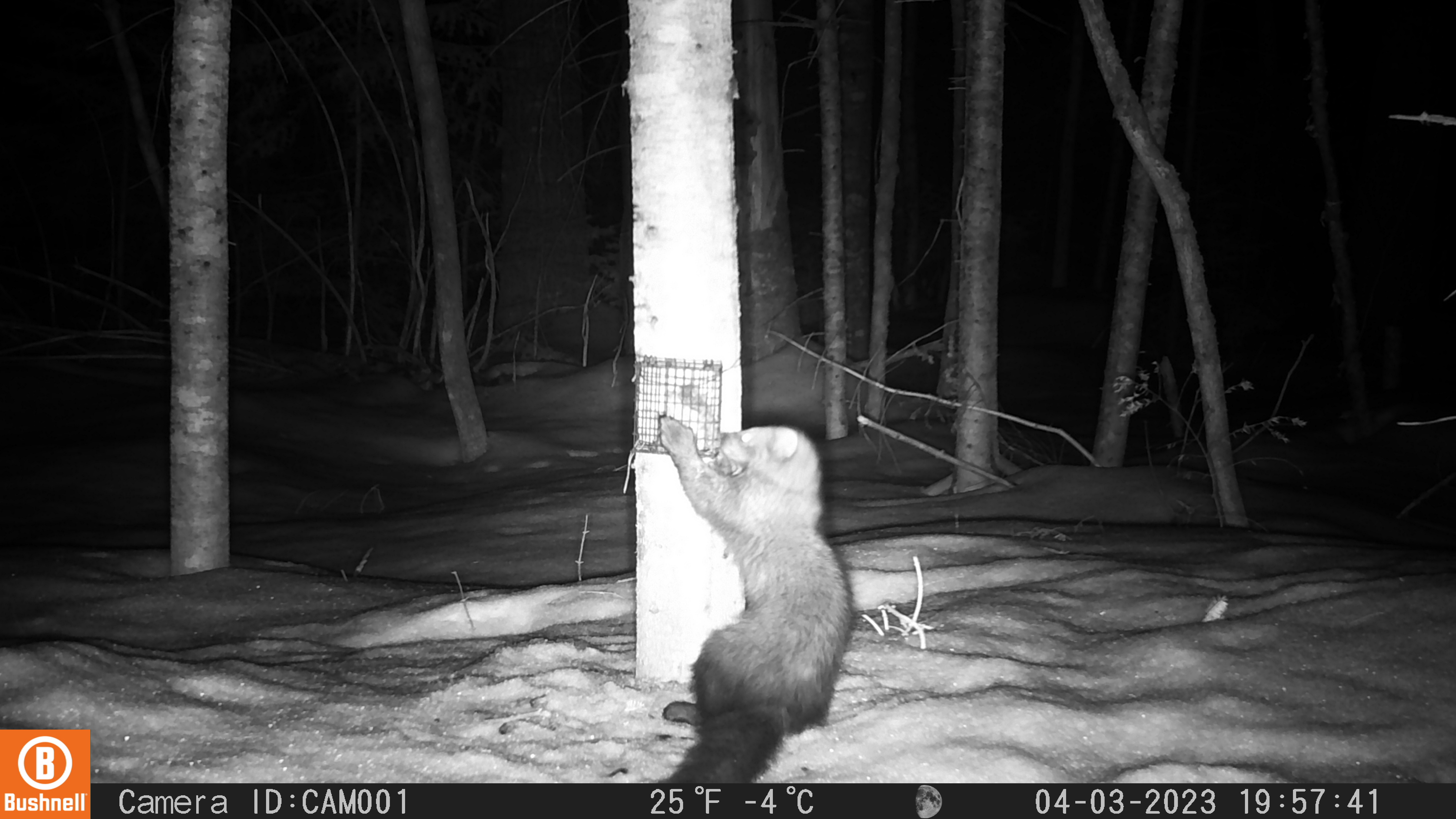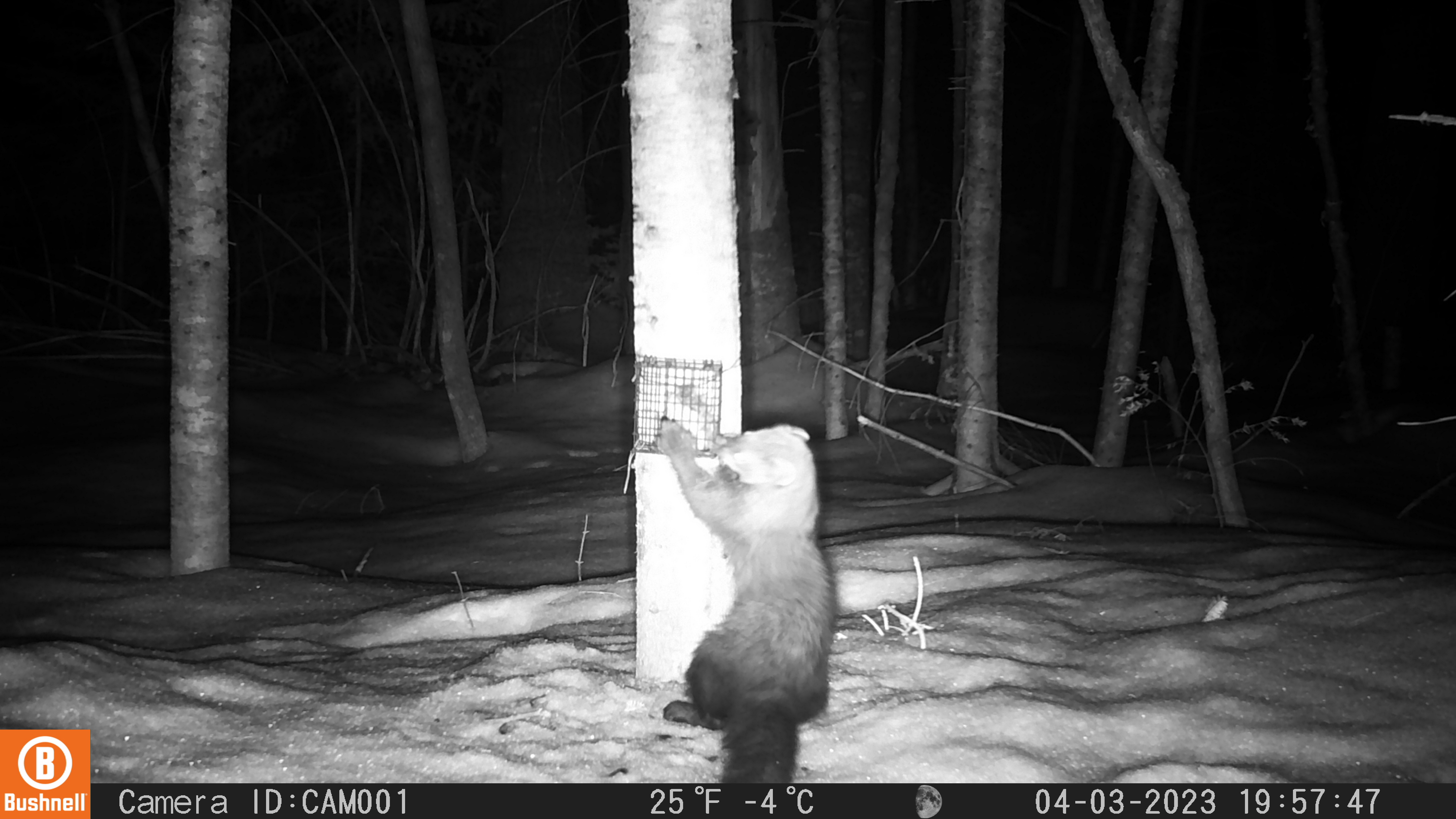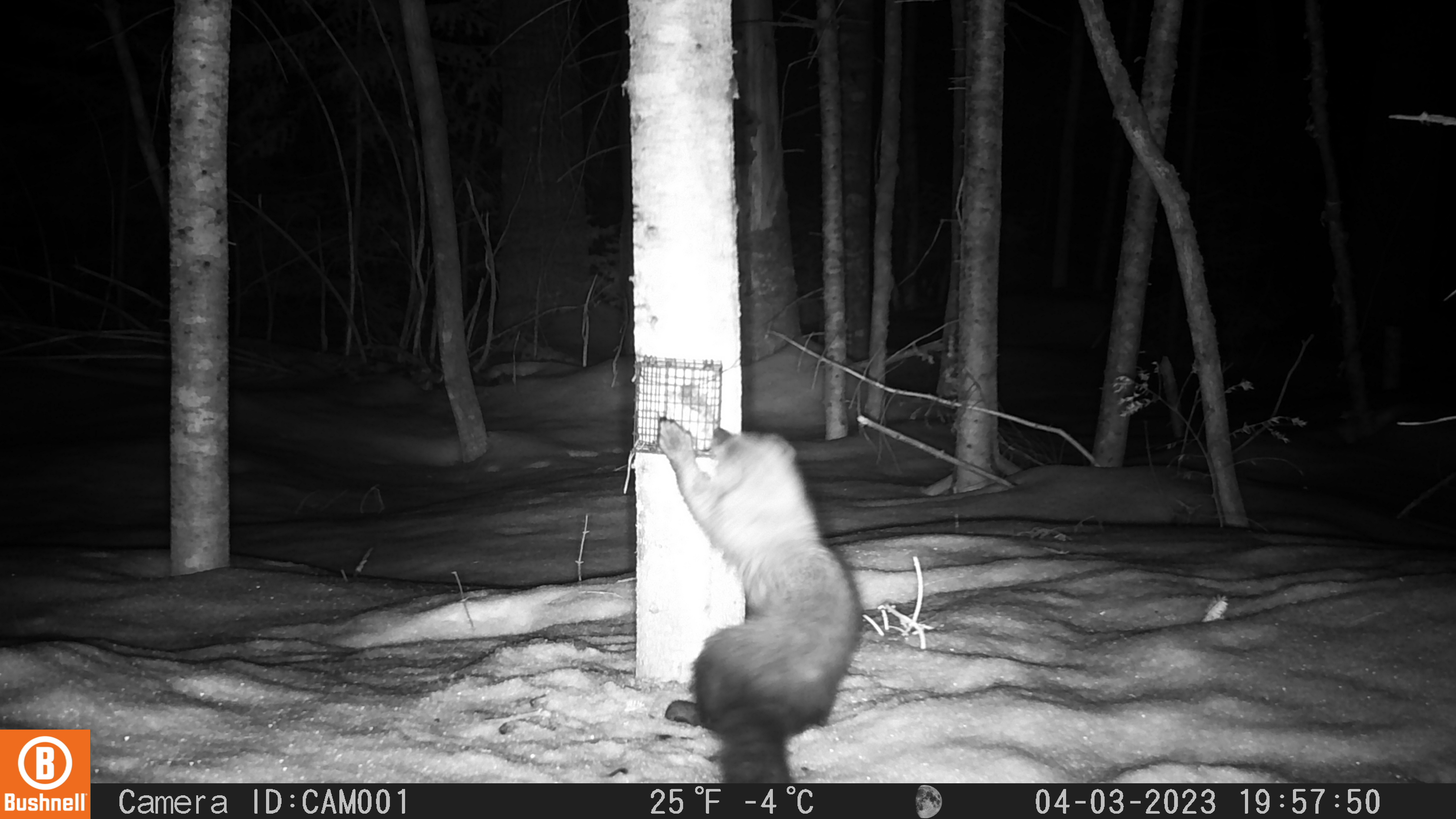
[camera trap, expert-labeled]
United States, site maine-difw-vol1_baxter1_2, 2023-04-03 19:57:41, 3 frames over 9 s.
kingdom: Animalia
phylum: Chordata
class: Mammalia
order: Carnivora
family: Mustelidae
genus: Pekania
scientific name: Pekania pennanti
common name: fisher